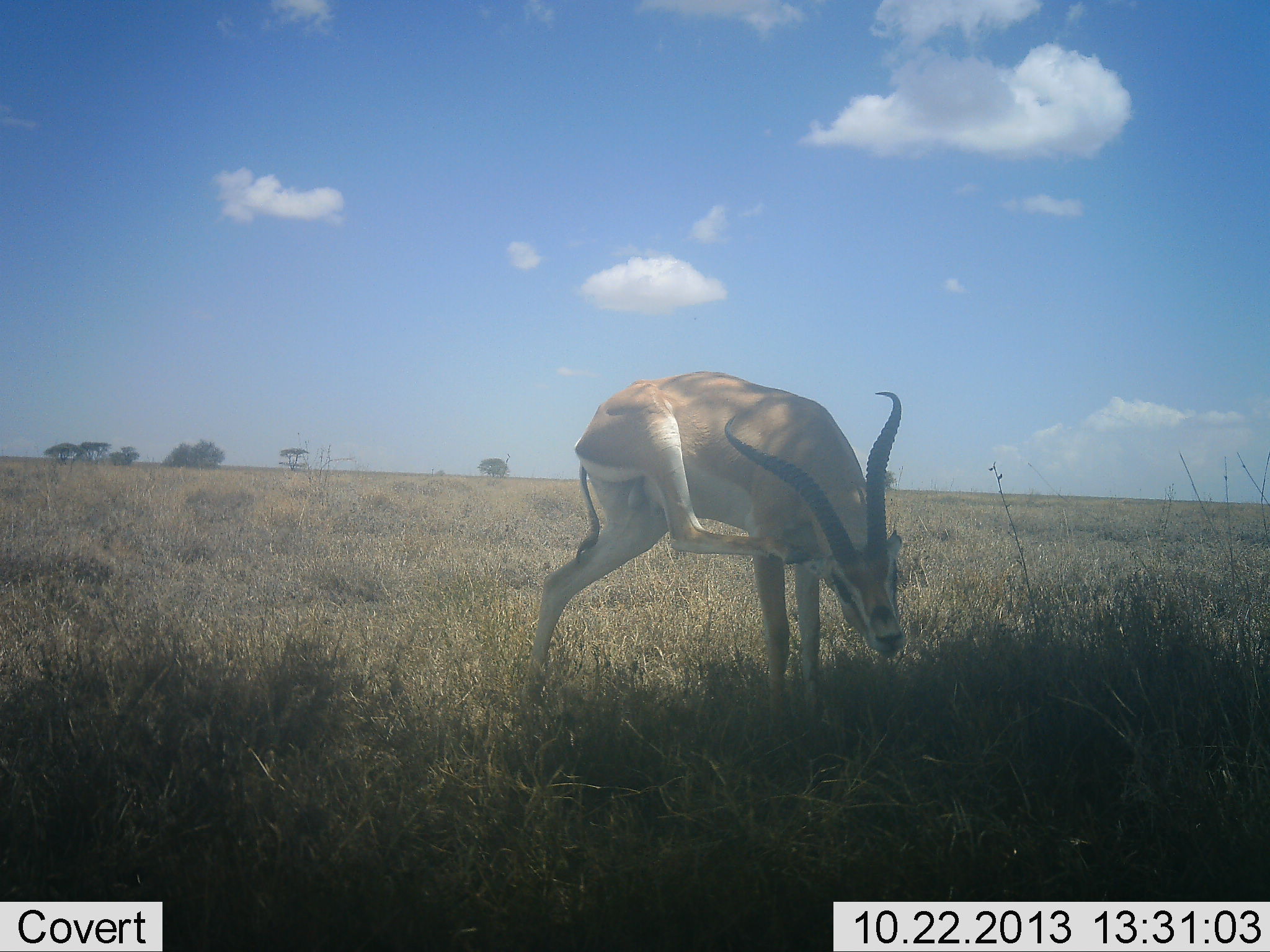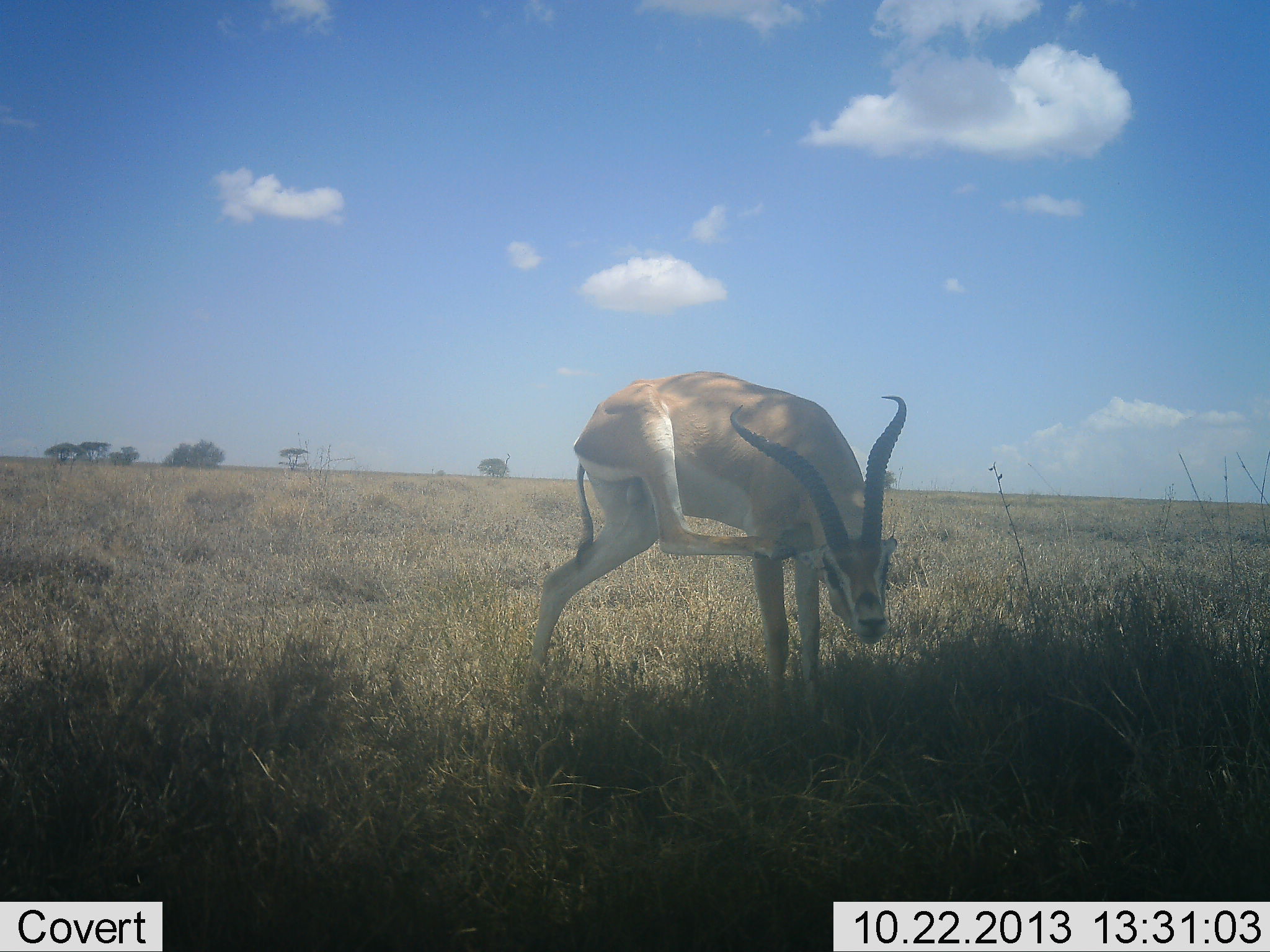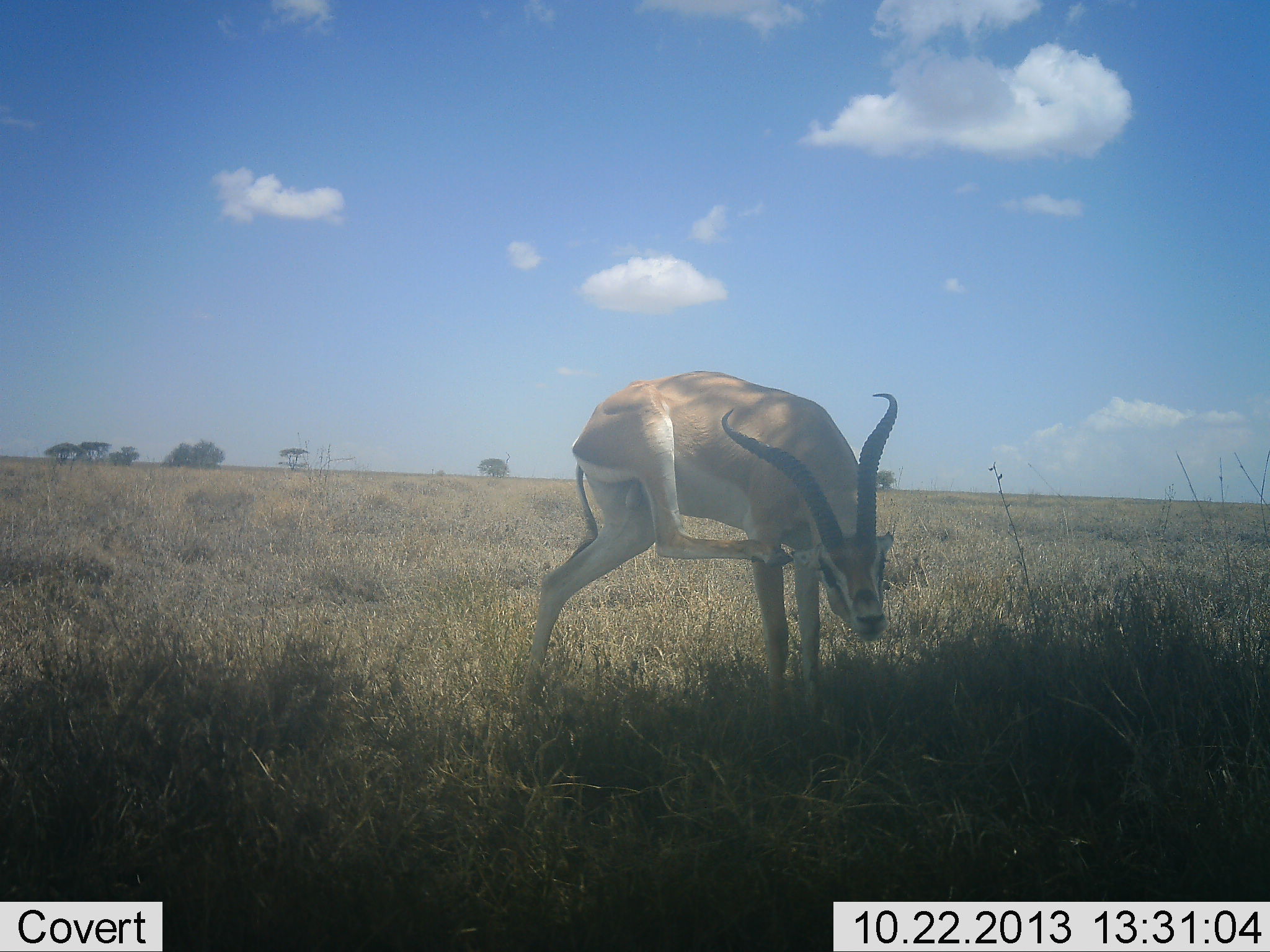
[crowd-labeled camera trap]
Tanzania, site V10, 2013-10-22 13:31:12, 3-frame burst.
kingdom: Animalia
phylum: Chordata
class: Mammalia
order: Artiodactyla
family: Bovidae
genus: Nanger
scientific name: Nanger granti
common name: grant's gazelle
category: gazellegrants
Gazellegrants (grant's gazelle) (Nanger granti), count 1. Behavior (volunteer vote fractions): standing 88%, resting 0%, moving 17%, interacting 4%. Young present (vote fraction): 0%. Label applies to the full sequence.